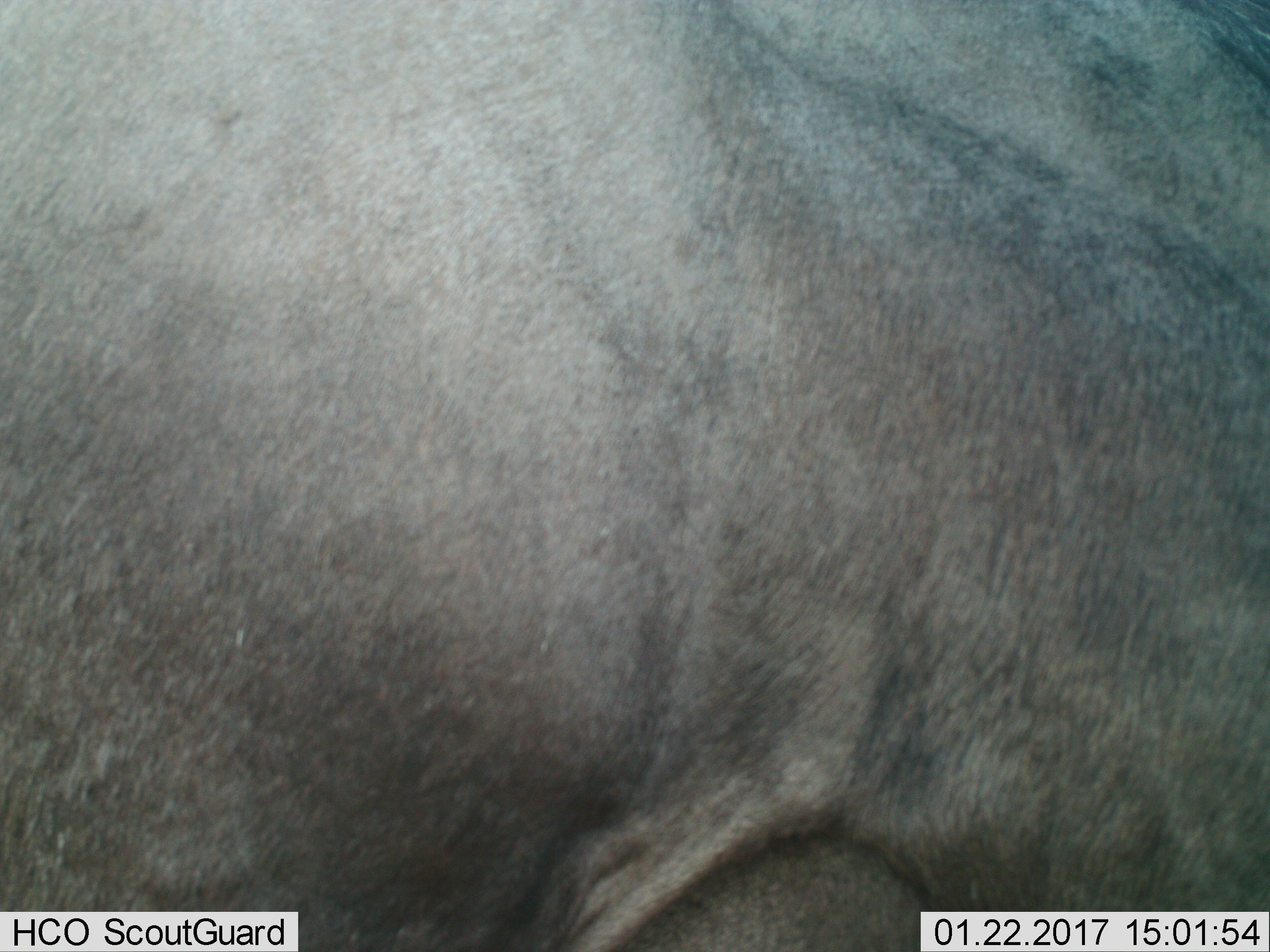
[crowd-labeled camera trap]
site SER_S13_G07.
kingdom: Animalia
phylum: Chordata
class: Mammalia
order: Artiodactyla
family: Bovidae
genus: Connochaetes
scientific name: Connochaetes taurinus taurinus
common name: blue wildebeest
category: wildebeestblue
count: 1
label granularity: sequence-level